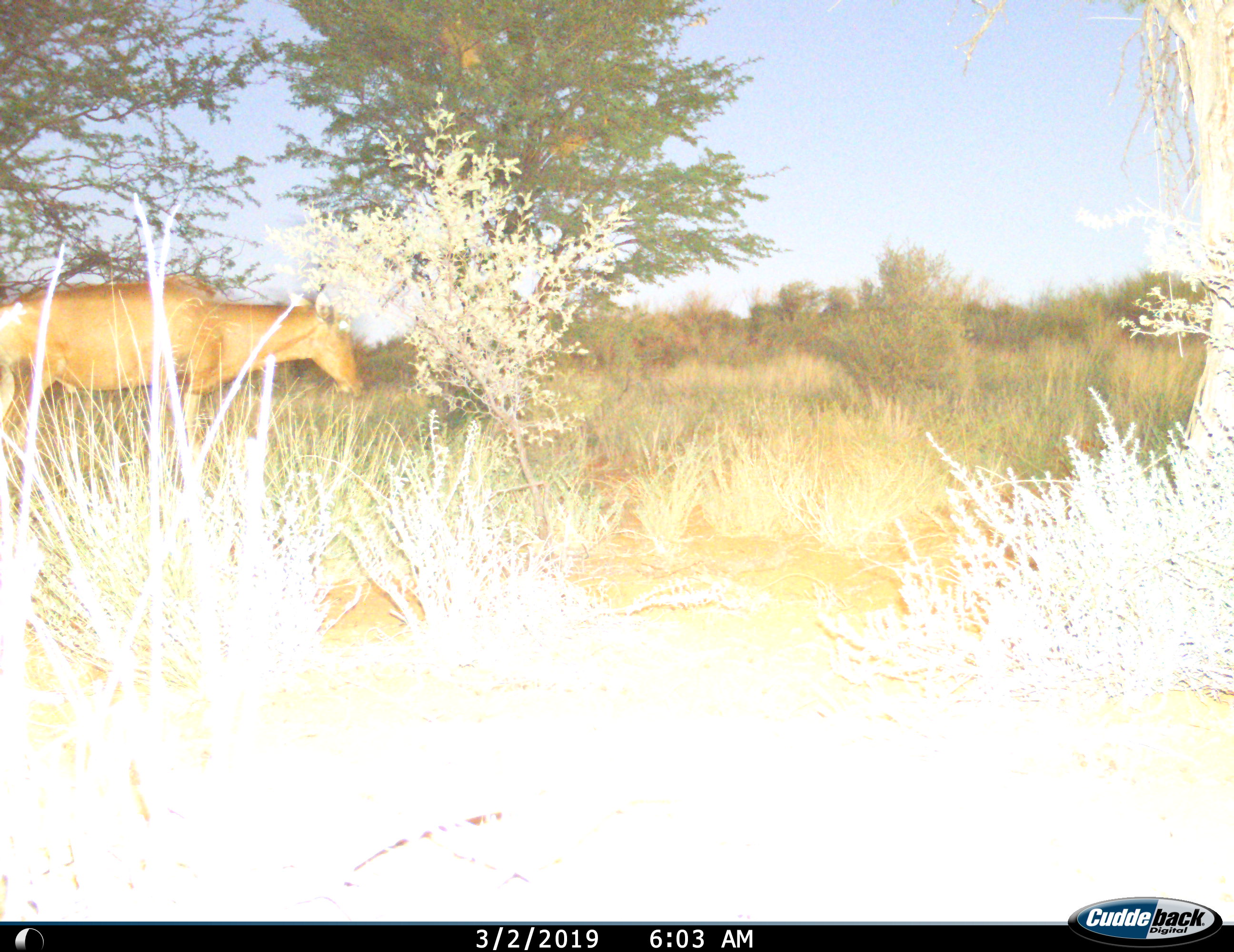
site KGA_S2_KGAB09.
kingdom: Animalia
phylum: Chordata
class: Mammalia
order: Artiodactyla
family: Bovidae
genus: Alcelaphus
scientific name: Alcelaphus buselaphus caama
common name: red hartebeest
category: hartebeestred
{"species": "hartebeestred (red hartebeest) (Alcelaphus buselaphus caama)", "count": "1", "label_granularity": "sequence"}